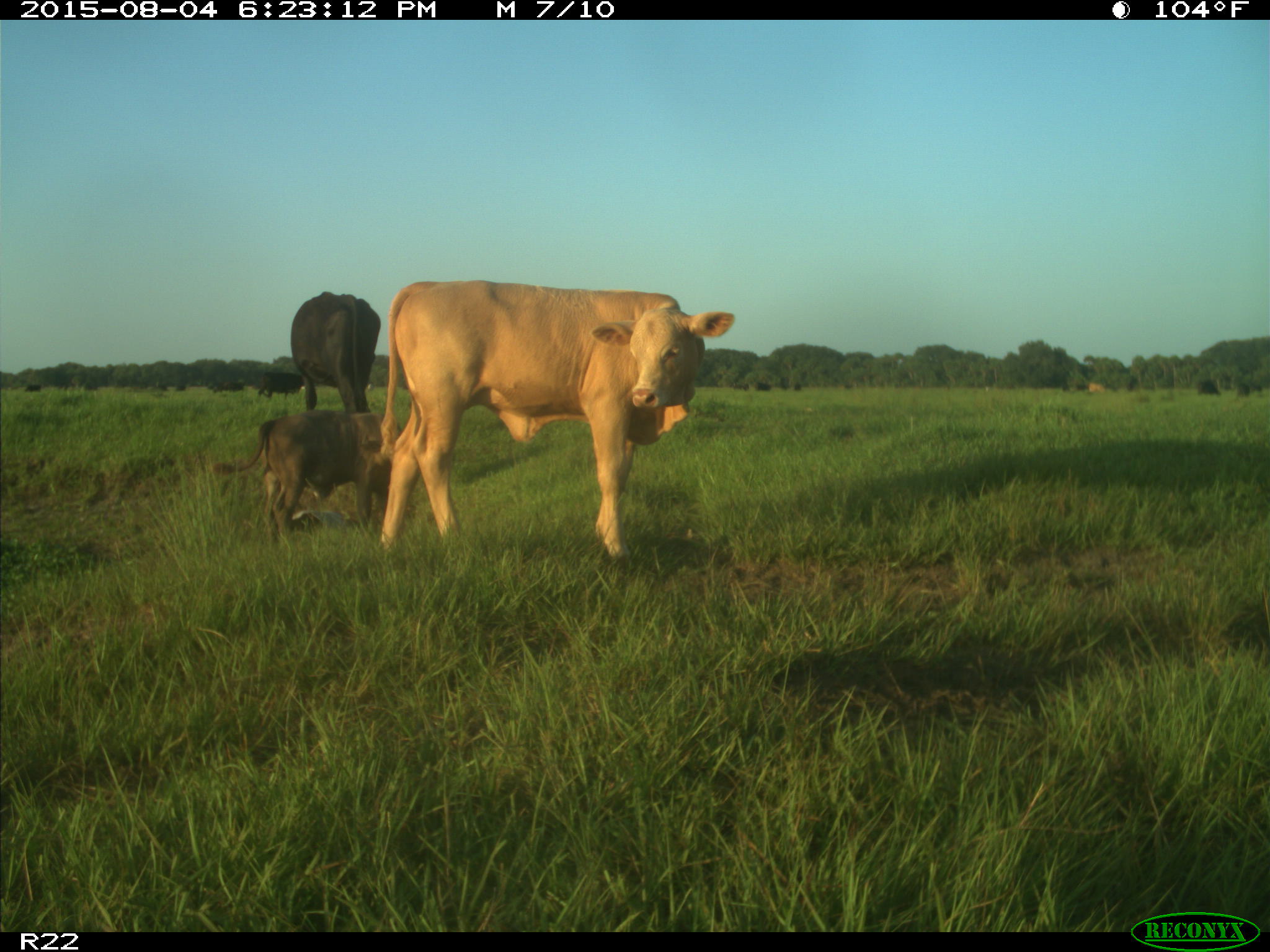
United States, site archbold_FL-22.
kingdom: Animalia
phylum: Chordata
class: Mammalia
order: Artiodactyla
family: Bovidae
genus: Bos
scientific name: Bos taurus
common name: domestic cow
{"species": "Bos taurus (domestic cow)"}